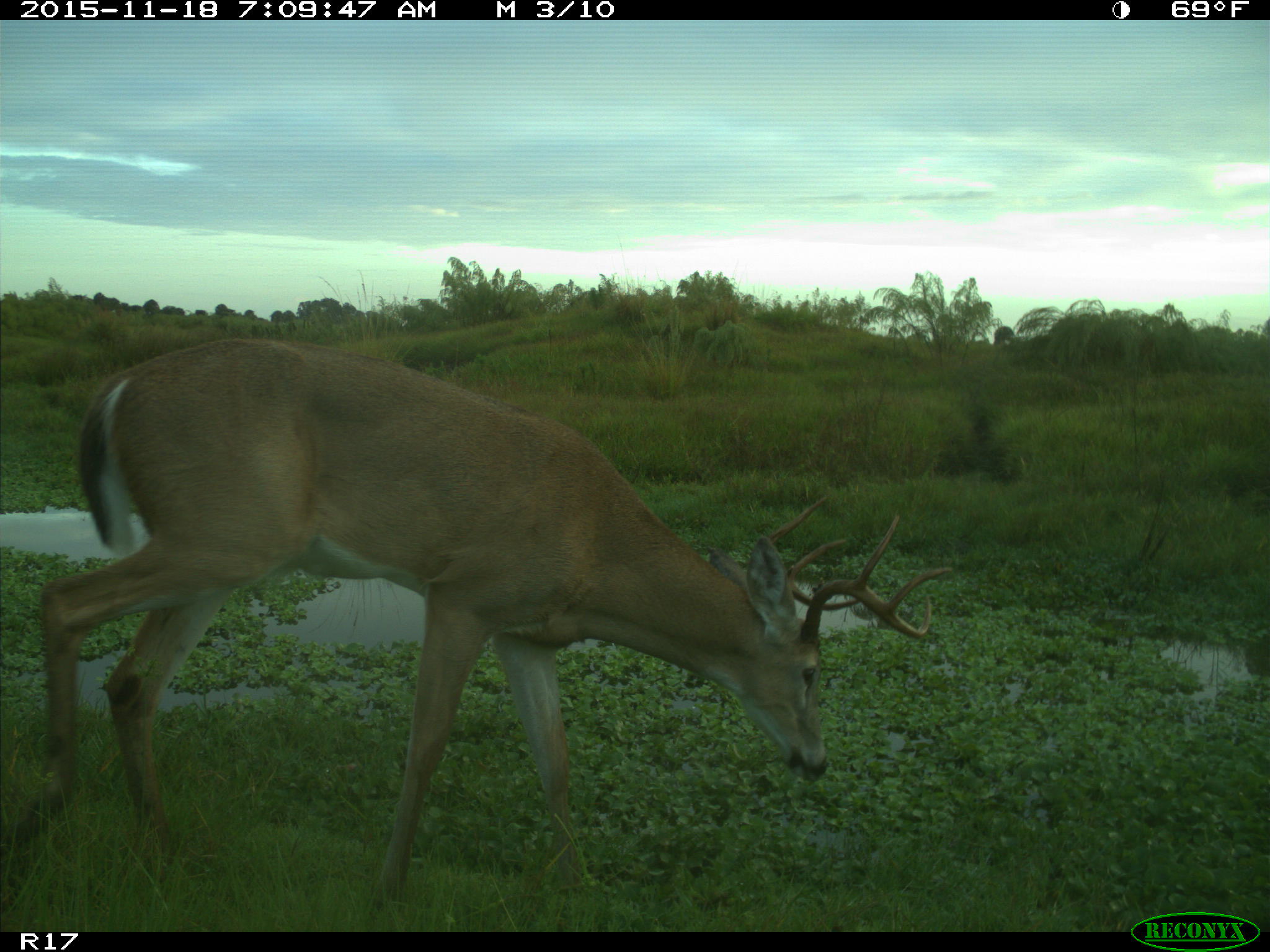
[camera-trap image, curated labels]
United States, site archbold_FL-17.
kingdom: Animalia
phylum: Chordata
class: Mammalia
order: Artiodactyla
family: Cervidae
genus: Odocoileus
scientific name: Odocoileus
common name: deer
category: unidentified deer